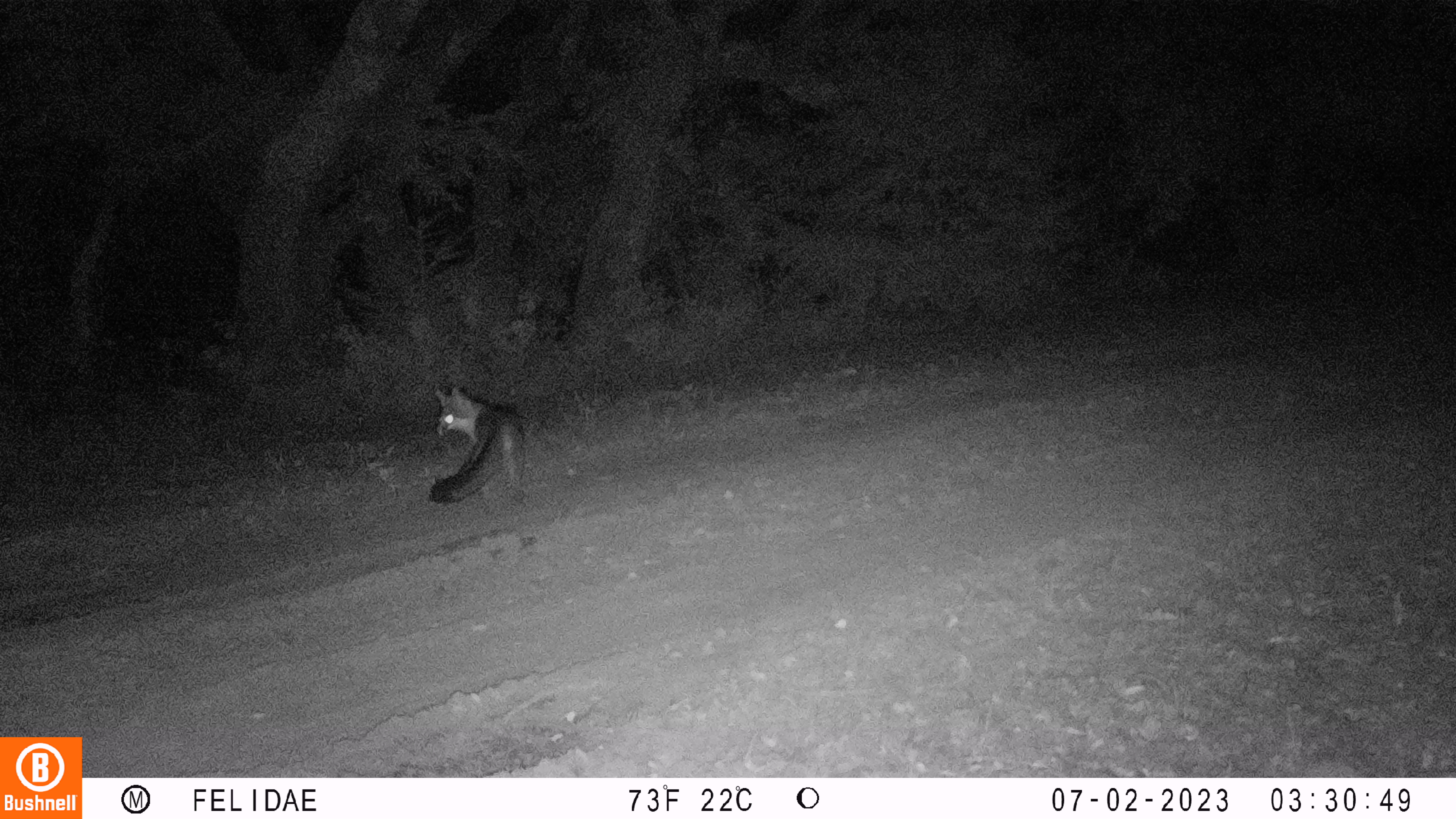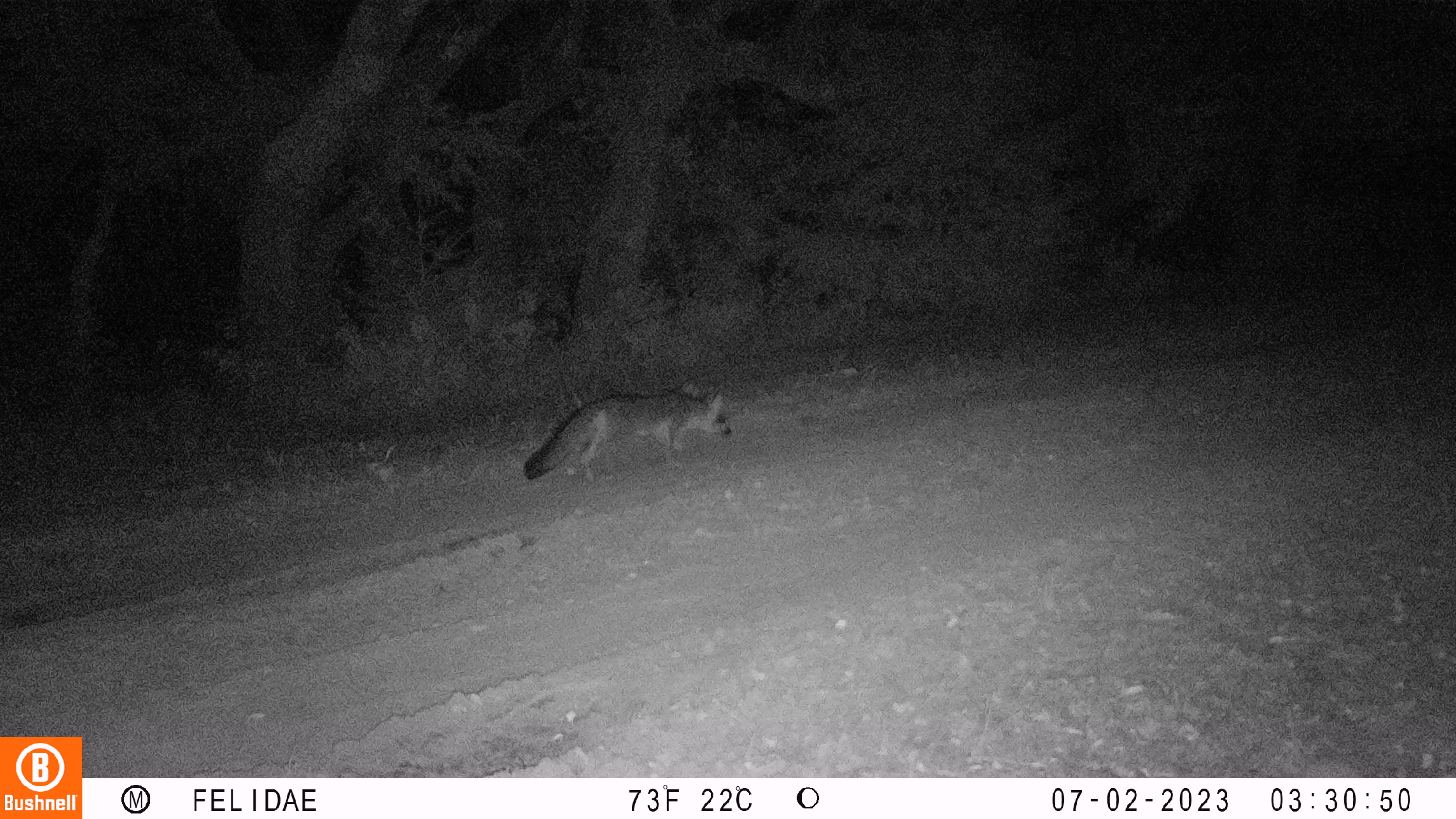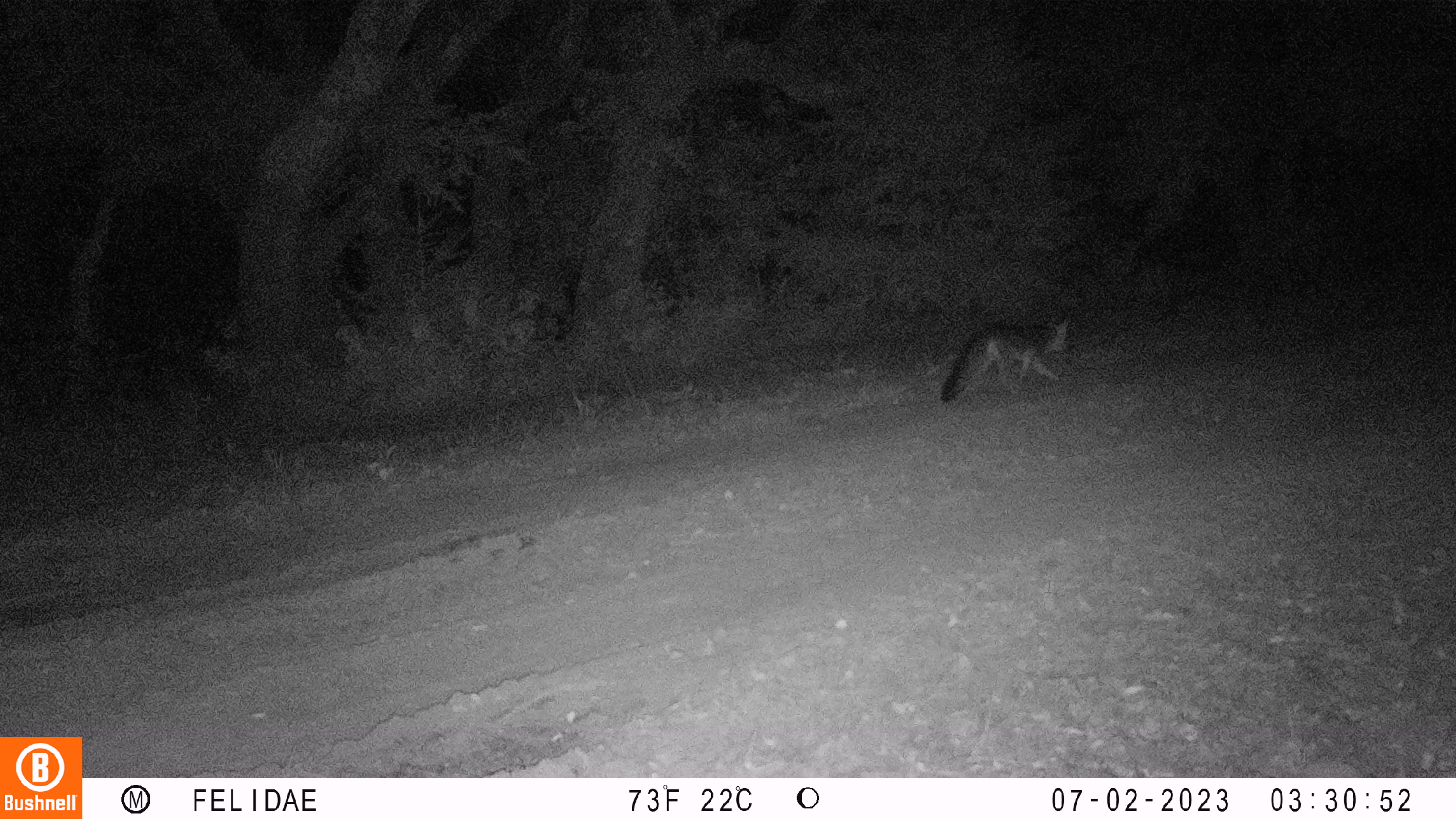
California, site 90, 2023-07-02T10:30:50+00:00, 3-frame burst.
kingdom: Animalia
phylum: Chordata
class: Mammalia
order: Carnivora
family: Canidae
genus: Urocyon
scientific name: Urocyon cinereoargenteus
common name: gray fox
Gray fox (Urocyon cinereoargenteus).